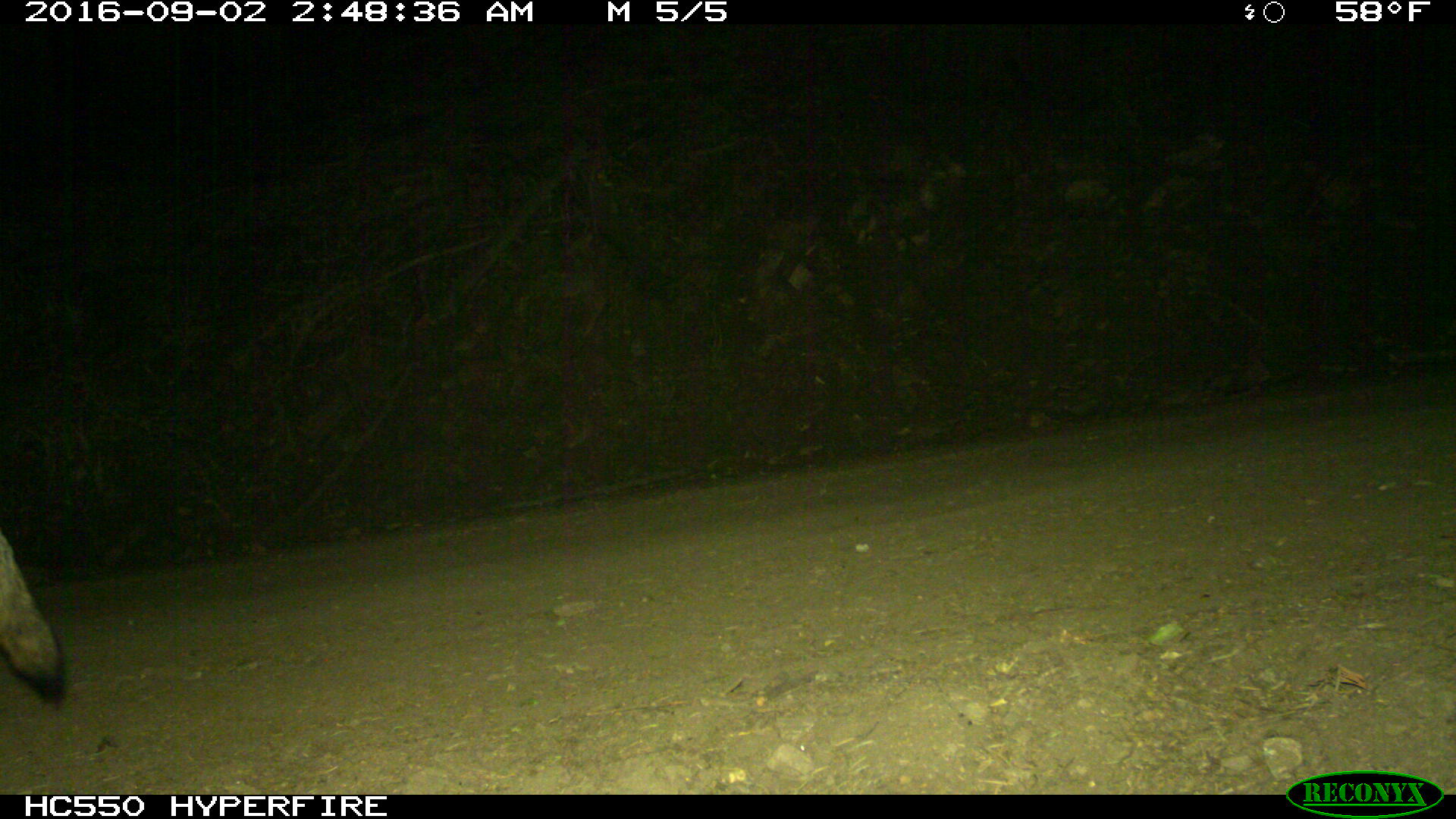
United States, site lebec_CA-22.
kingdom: Animalia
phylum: Chordata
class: Mammalia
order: Carnivora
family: Canidae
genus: Canis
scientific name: Canis latrans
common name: coyote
Canis latrans (coyote).